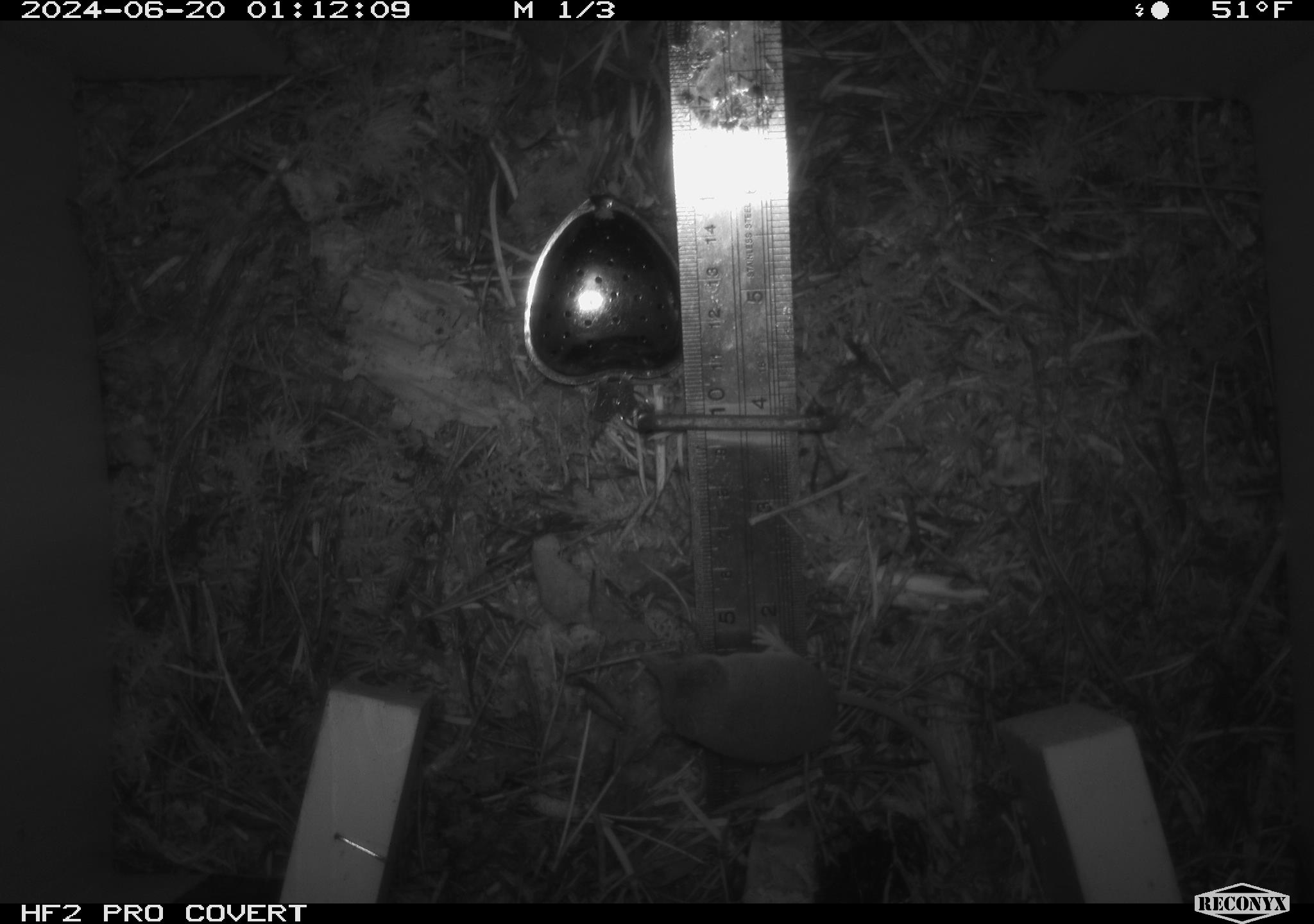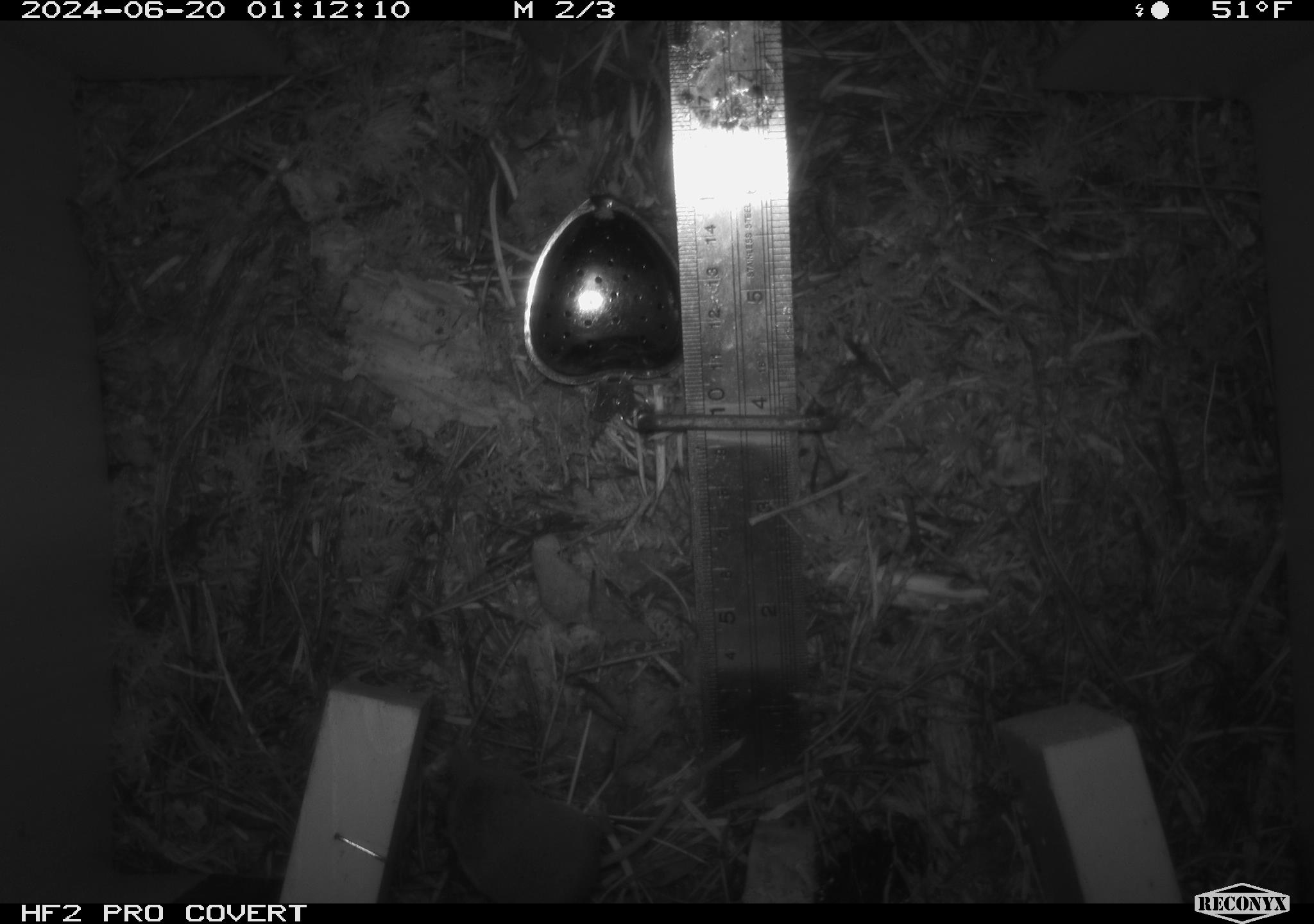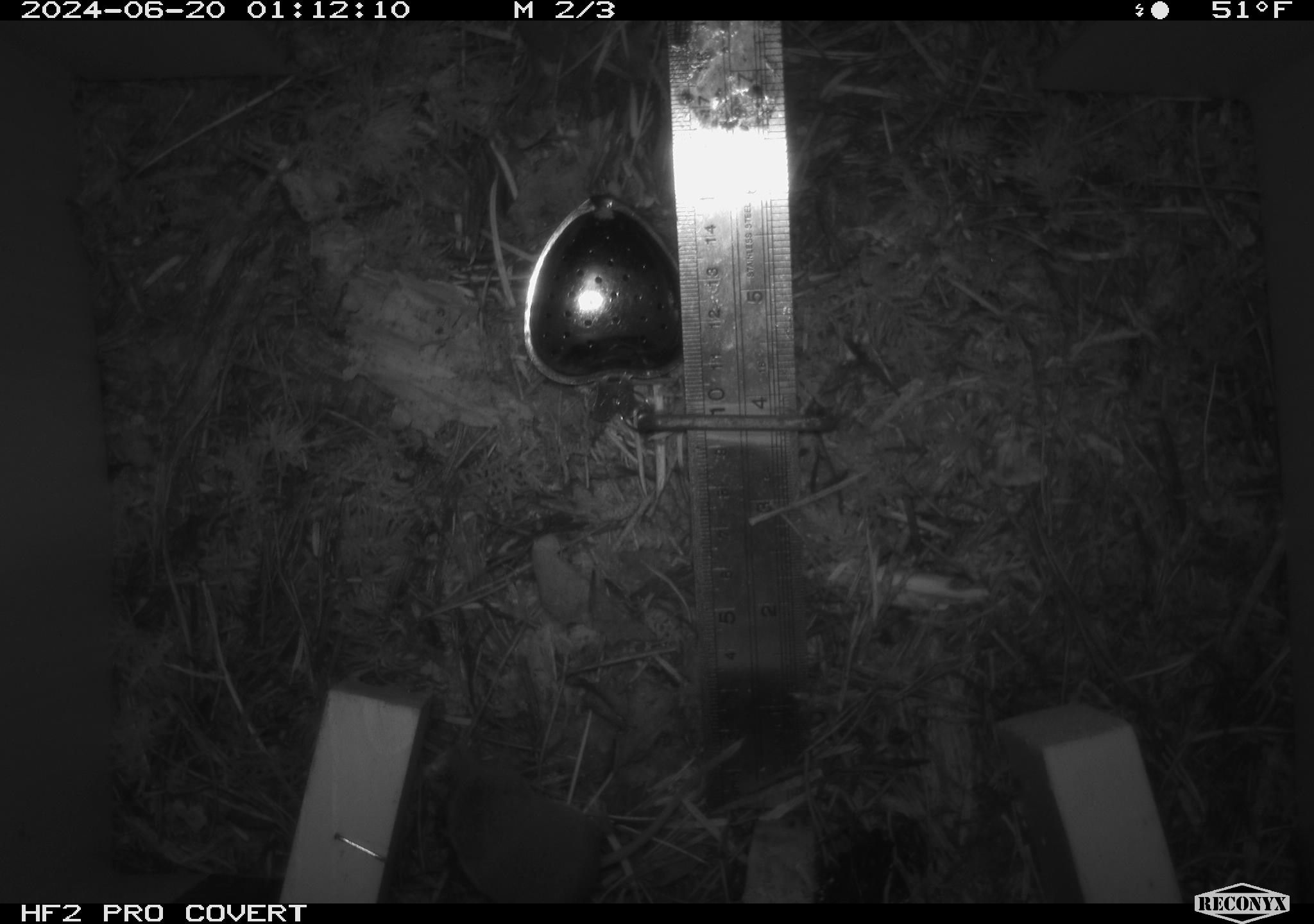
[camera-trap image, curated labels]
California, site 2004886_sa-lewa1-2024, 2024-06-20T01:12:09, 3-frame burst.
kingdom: Animalia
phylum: Chordata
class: Mammalia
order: Eulipotyphla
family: Soricidae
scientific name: Soricidae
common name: shrews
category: soricidae family